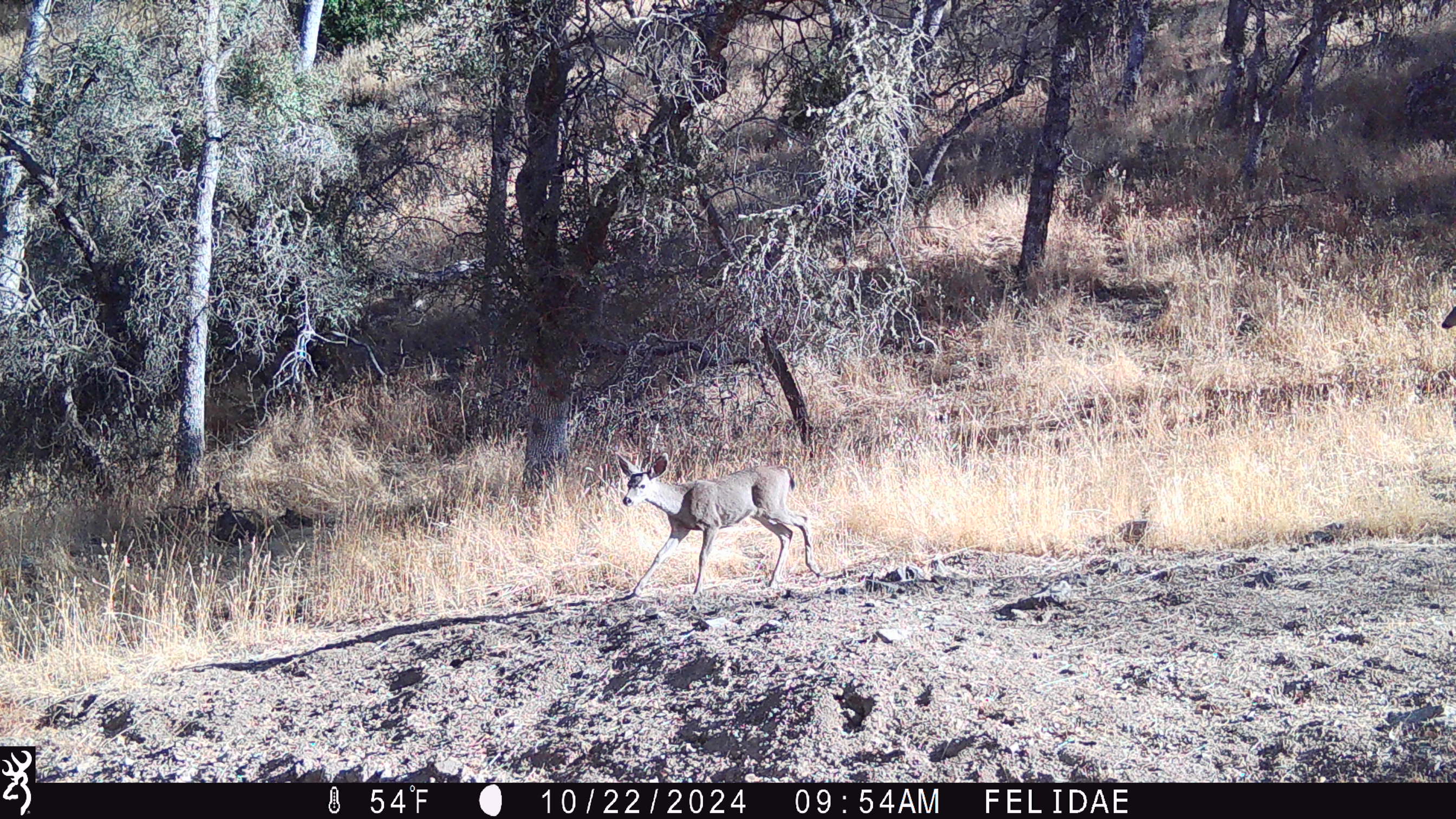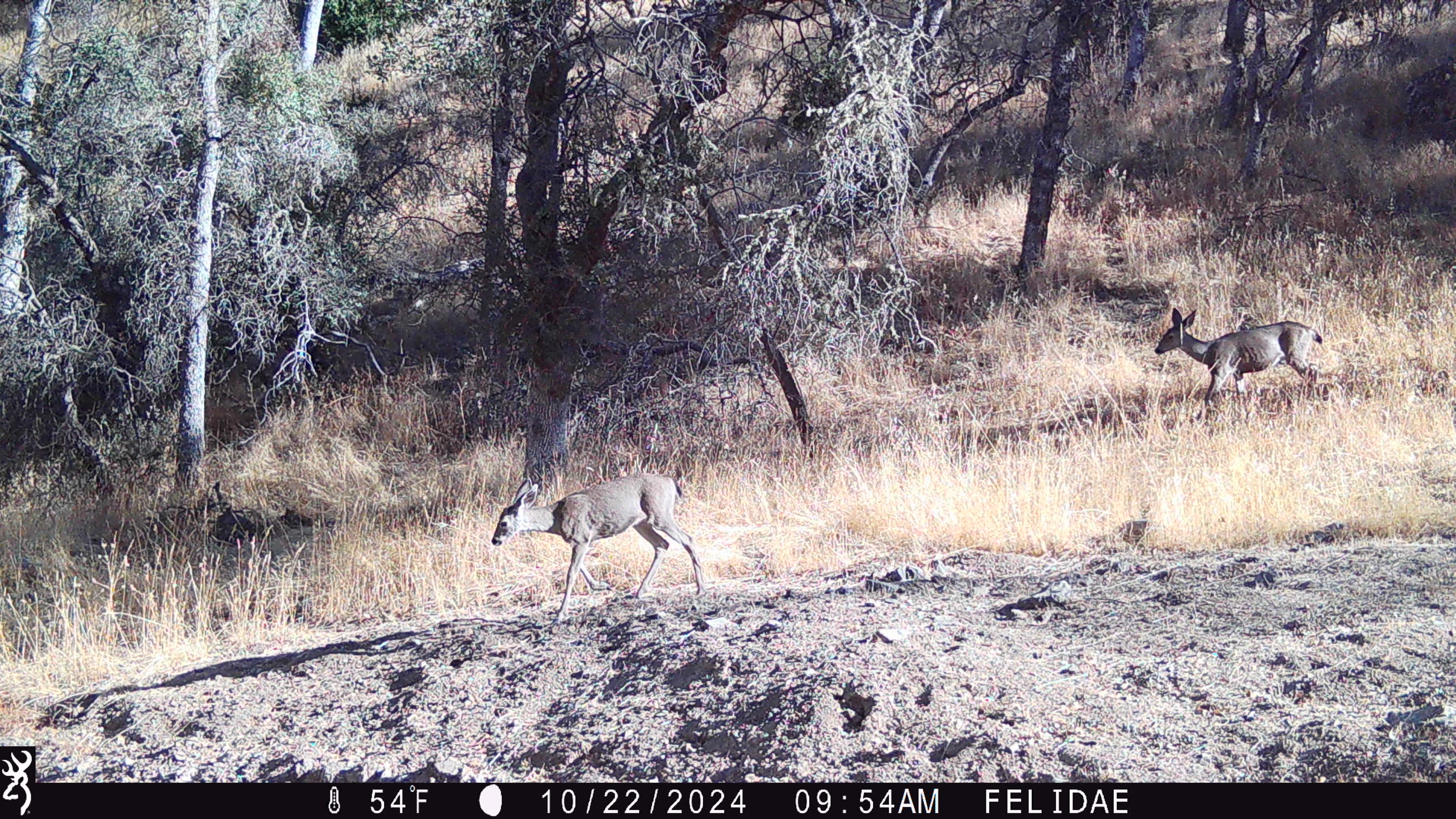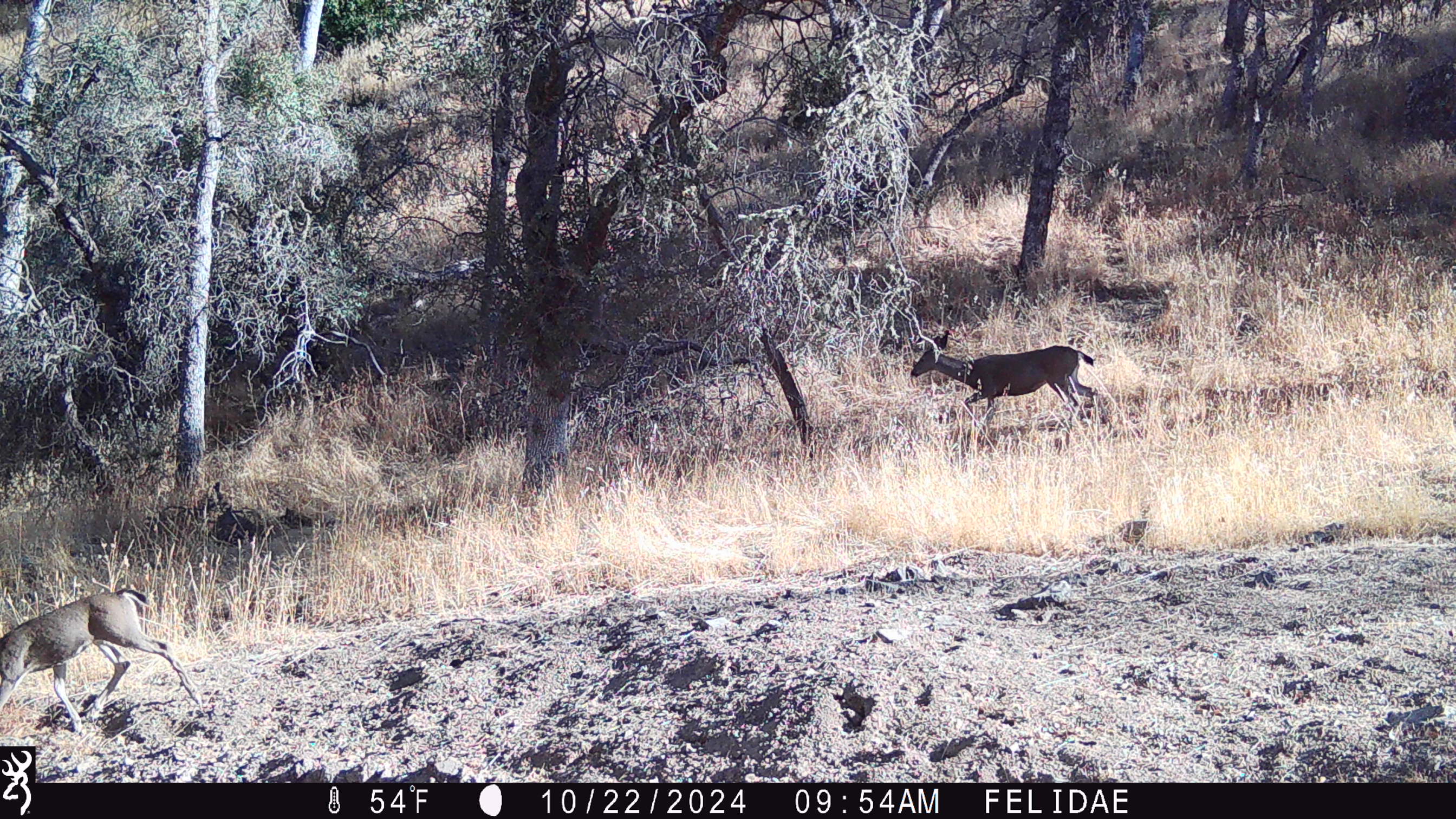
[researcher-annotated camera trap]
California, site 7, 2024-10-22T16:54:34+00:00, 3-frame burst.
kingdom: Animalia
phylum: Chordata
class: Mammalia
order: Artiodactyla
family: Cervidae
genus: Odocoileus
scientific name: Odocoileus hemionus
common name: mule deer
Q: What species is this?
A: Mule deer (Odocoileus hemionus).